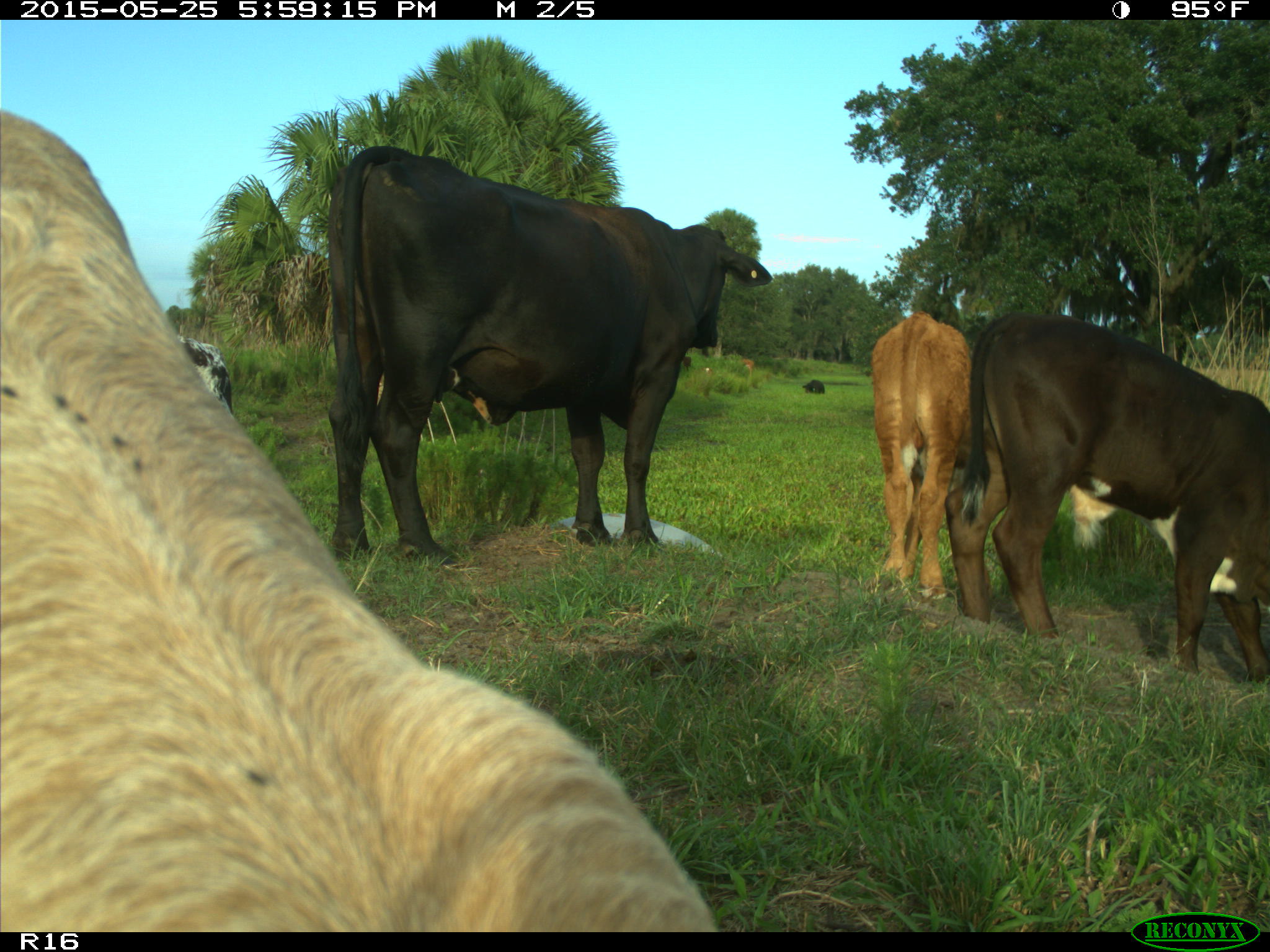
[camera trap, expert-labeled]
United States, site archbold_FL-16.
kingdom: Animalia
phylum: Chordata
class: Mammalia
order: Artiodactyla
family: Bovidae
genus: Bos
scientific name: Bos taurus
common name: domestic cow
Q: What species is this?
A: Bos taurus (domestic cow).